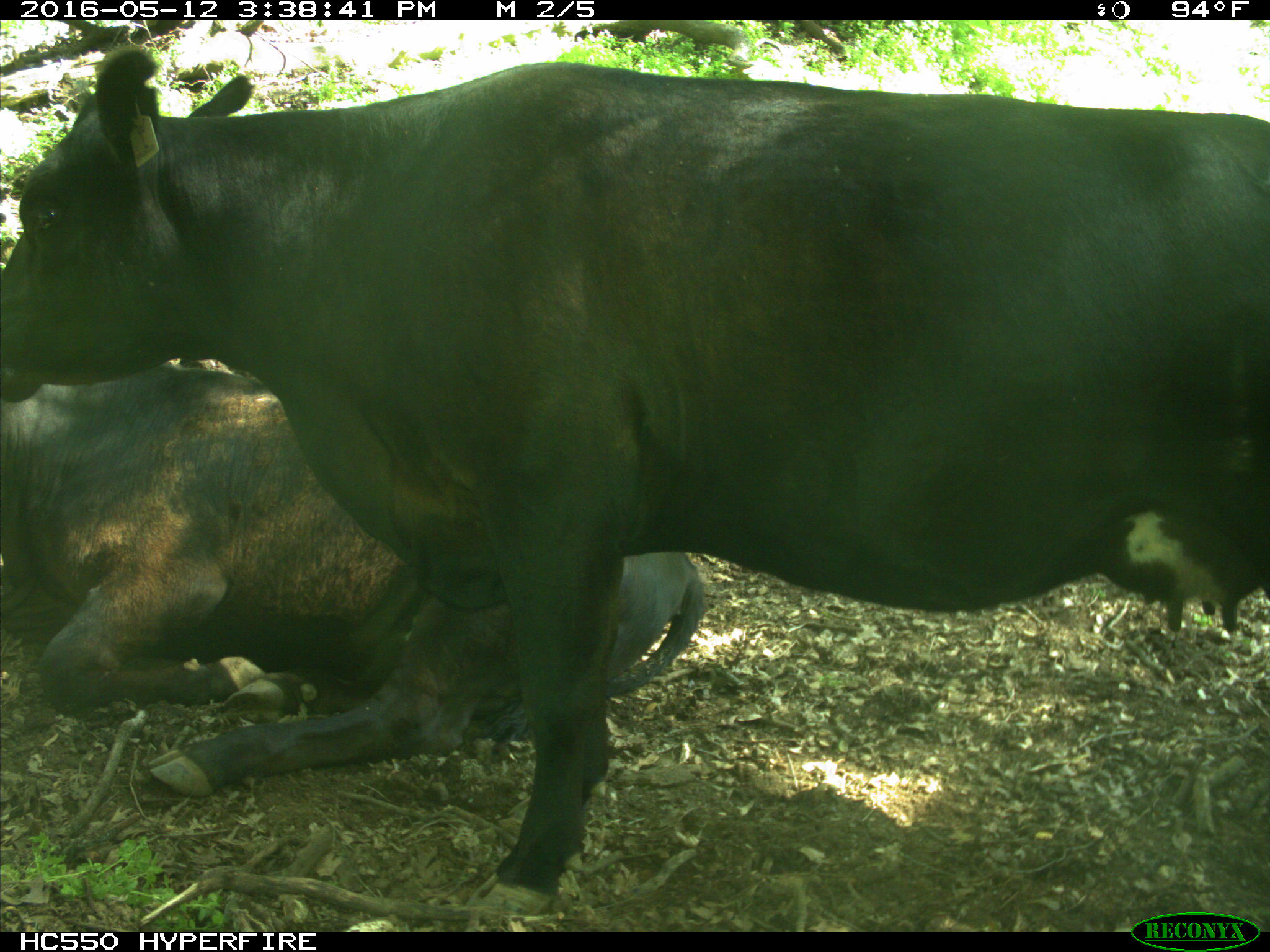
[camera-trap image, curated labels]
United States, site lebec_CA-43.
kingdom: Animalia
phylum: Chordata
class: Mammalia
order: Artiodactyla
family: Bovidae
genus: Bos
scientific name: Bos taurus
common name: domestic cow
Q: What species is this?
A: Bos taurus (domestic cow).